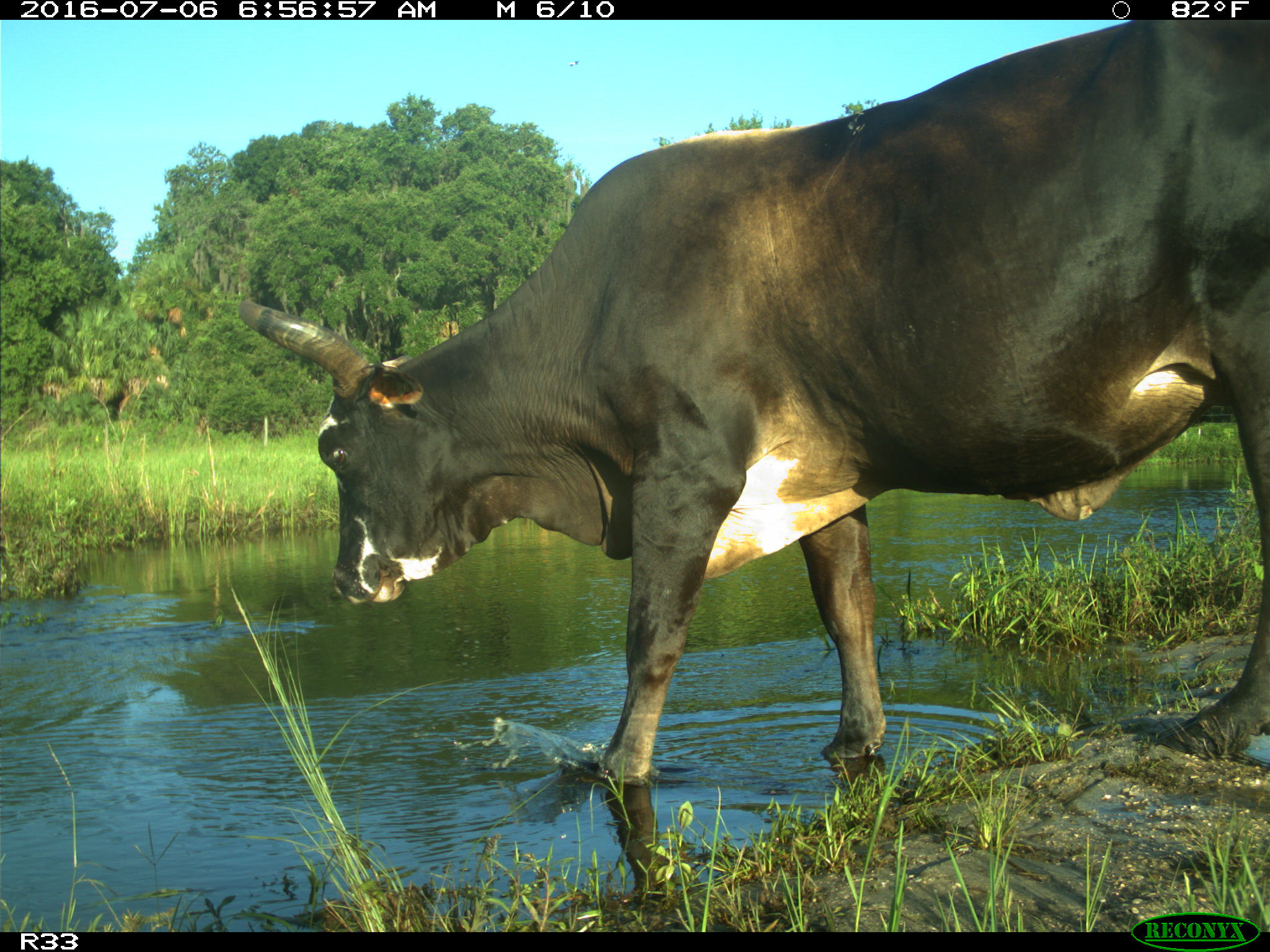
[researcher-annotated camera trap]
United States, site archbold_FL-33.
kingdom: Animalia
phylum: Chordata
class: Mammalia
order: Artiodactyla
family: Bovidae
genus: Bos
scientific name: Bos taurus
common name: domestic cow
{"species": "Bos taurus (domestic cow)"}